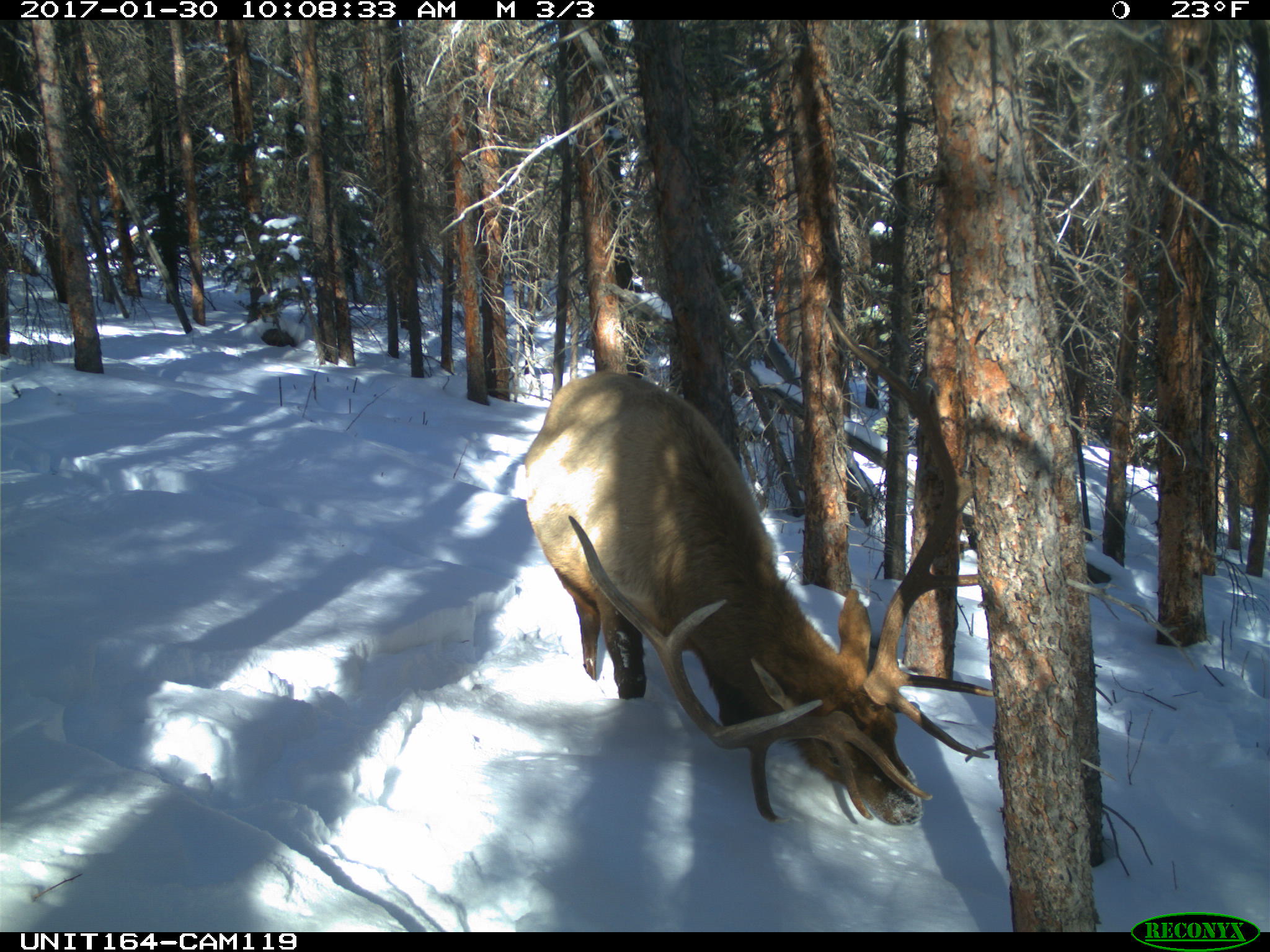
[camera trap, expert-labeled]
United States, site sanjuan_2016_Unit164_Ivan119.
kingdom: Animalia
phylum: Chordata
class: Mammalia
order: Artiodactyla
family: Cervidae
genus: Cervus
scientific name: Cervus elaphus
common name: red deer